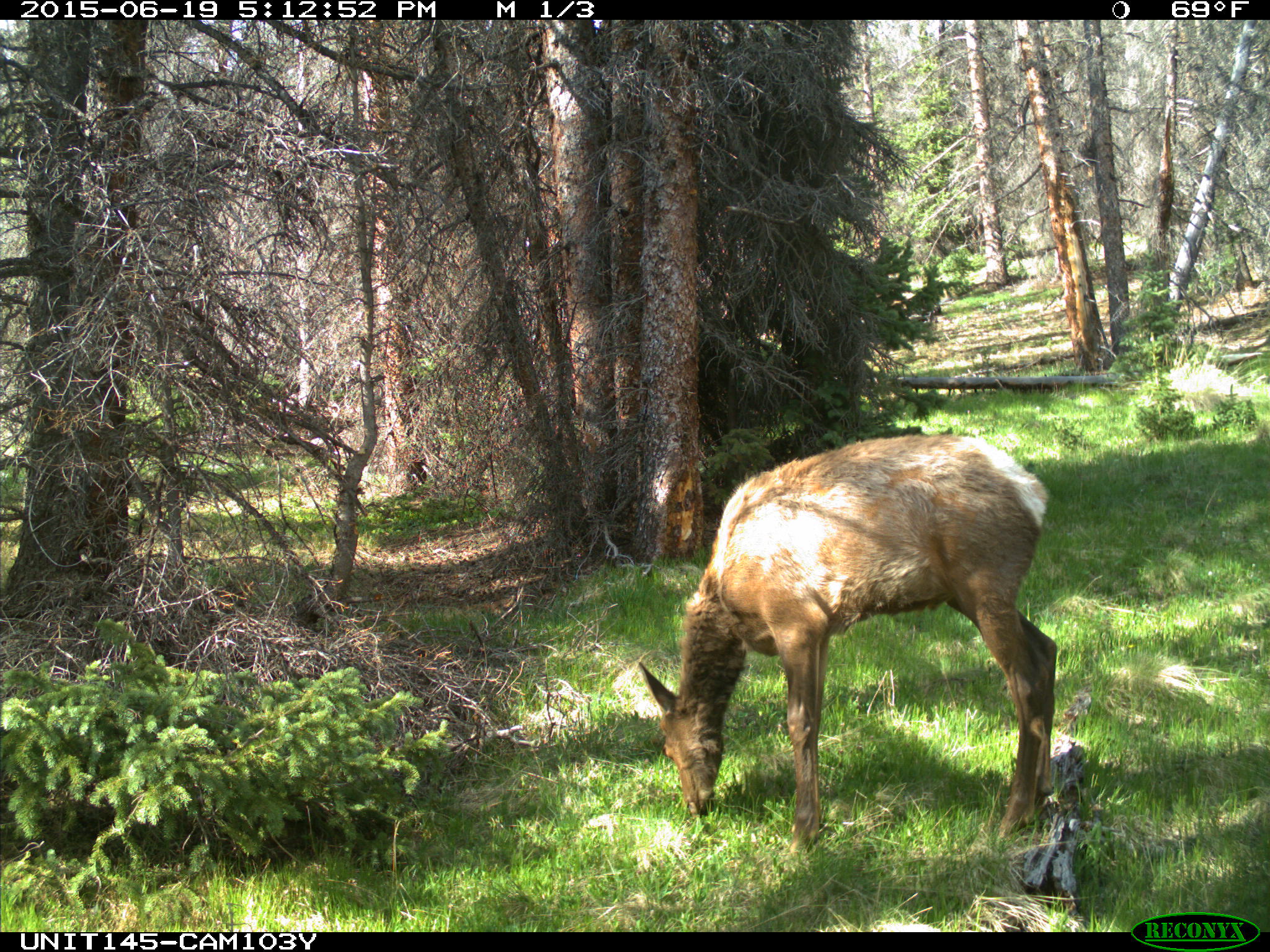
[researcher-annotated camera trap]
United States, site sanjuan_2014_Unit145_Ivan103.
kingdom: Animalia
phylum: Chordata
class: Mammalia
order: Artiodactyla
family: Cervidae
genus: Cervus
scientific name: Cervus elaphus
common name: red deer